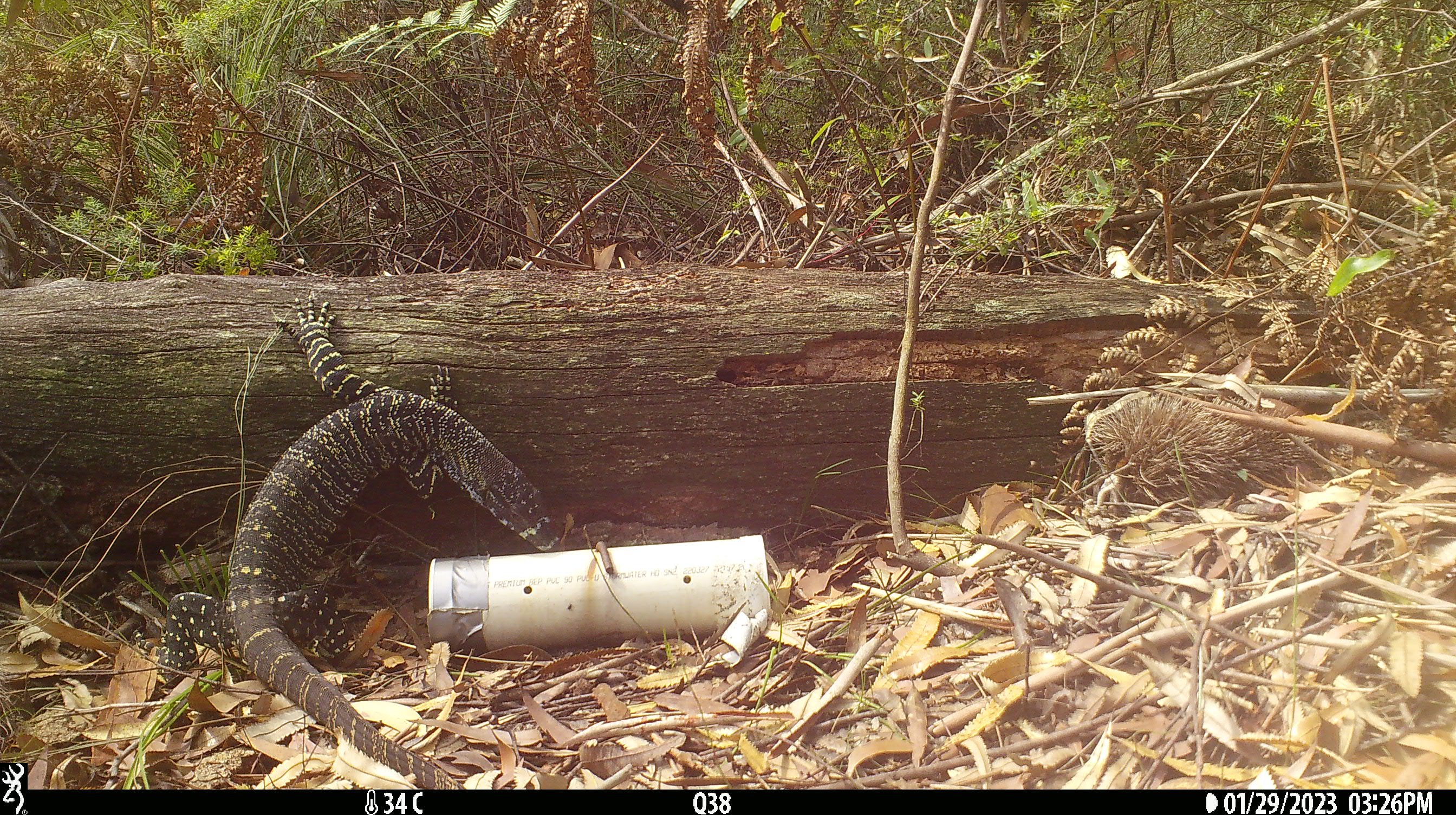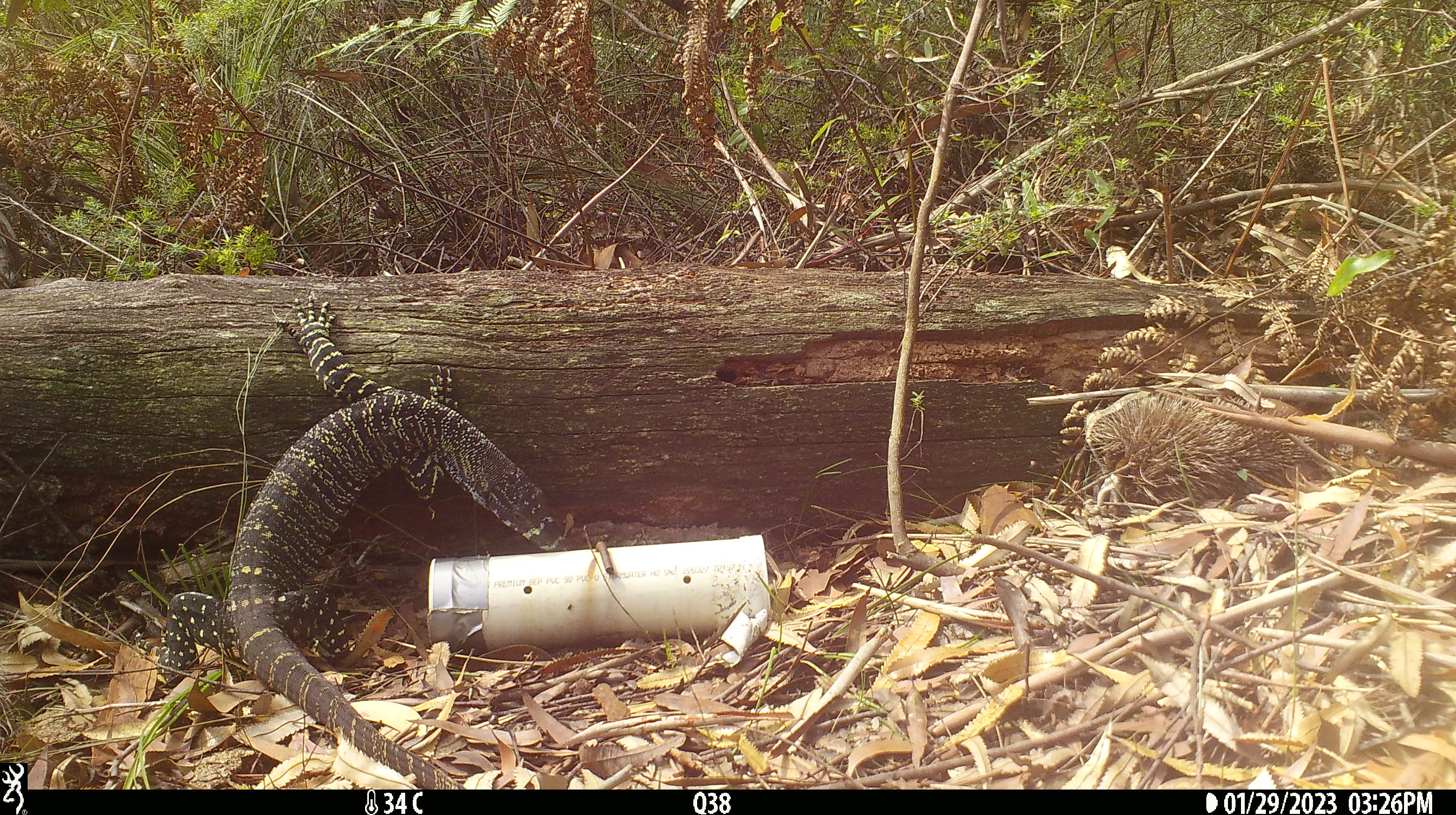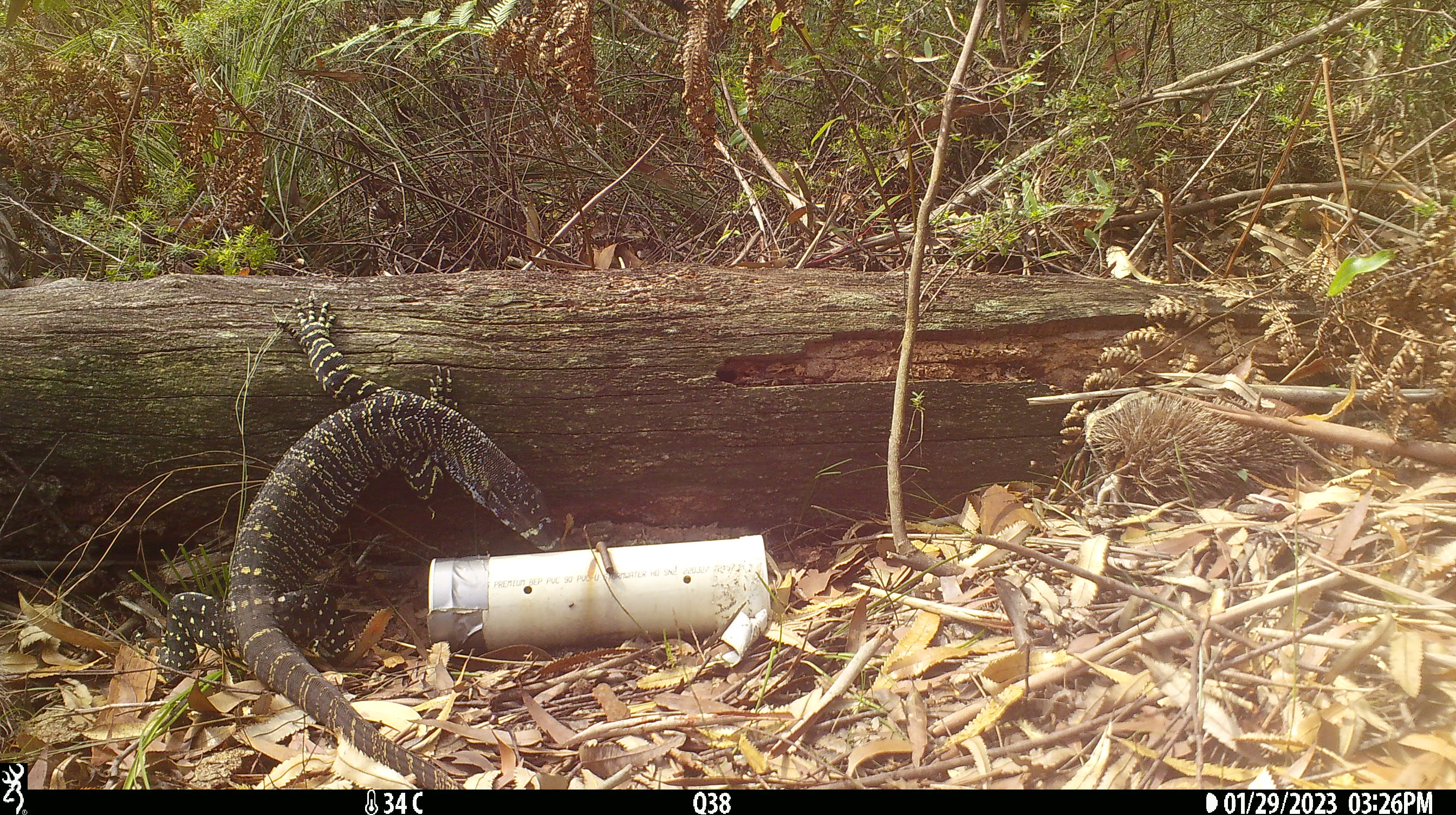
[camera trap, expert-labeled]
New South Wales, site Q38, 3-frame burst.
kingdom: Animalia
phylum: Chordata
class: Reptilia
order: Squamata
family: Varanidae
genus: Varanus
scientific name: Varanus varius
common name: lace monitor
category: goanna